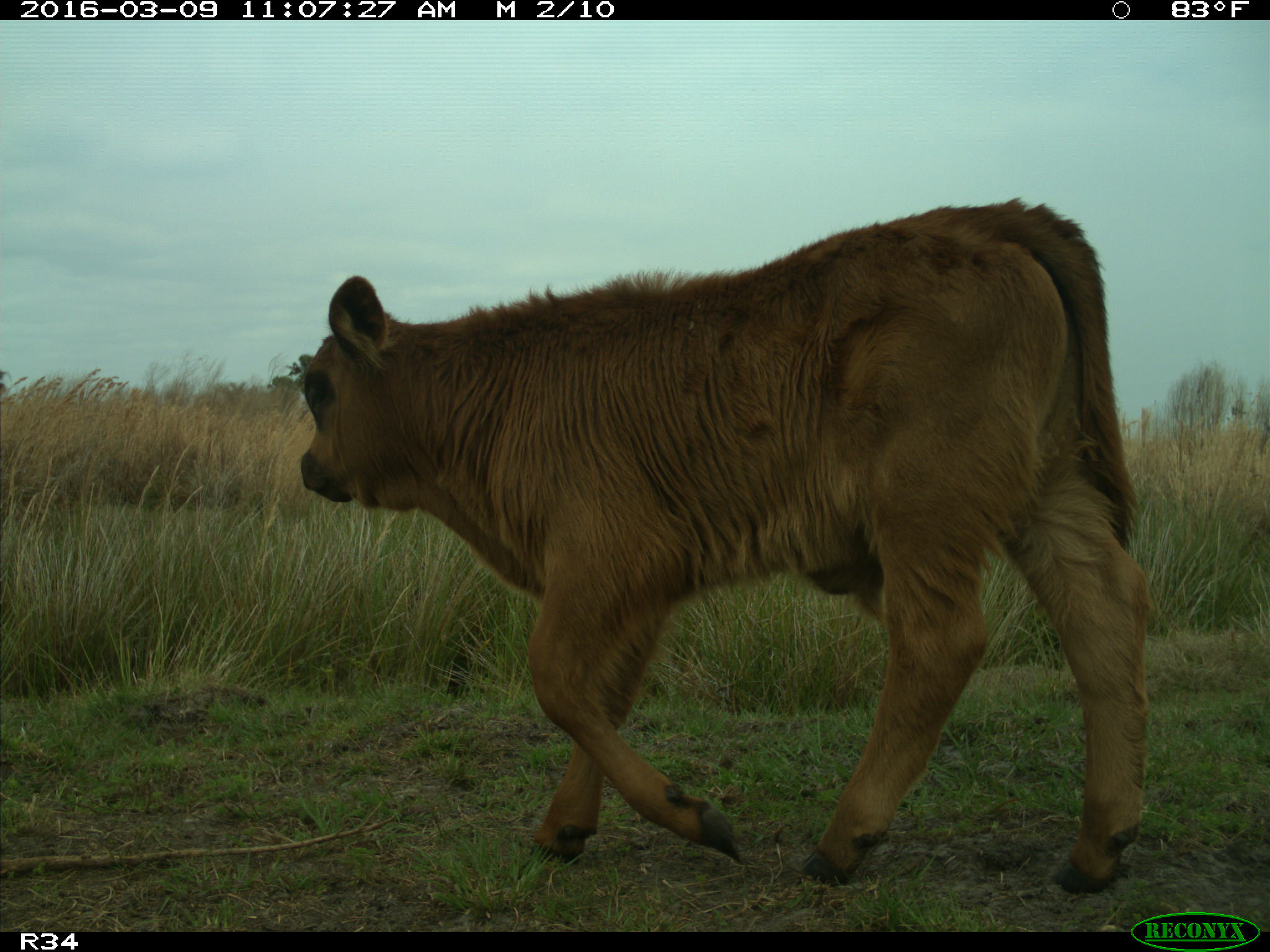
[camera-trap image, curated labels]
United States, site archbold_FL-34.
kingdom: Animalia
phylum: Chordata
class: Mammalia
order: Artiodactyla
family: Bovidae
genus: Bos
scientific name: Bos taurus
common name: domestic cow